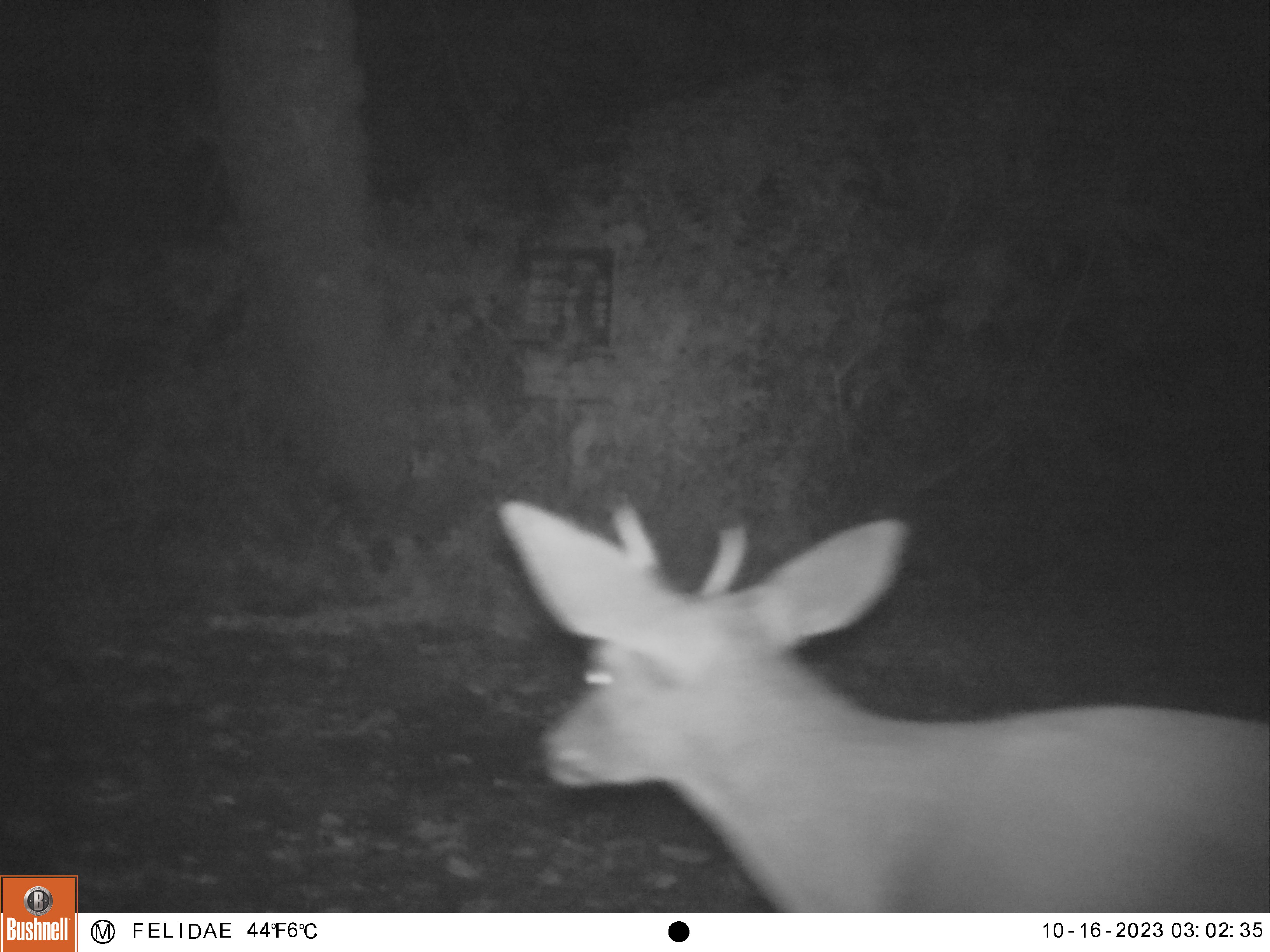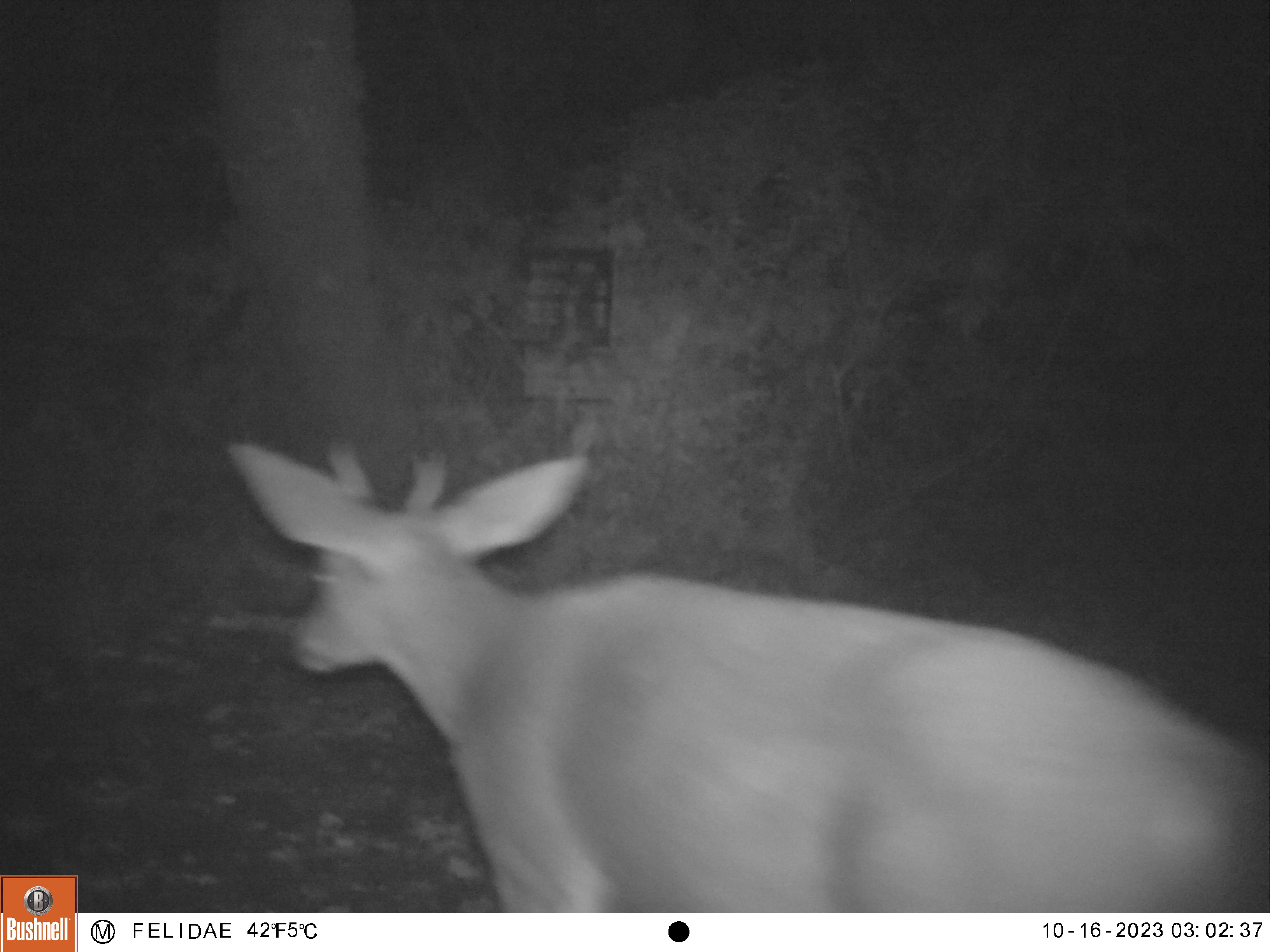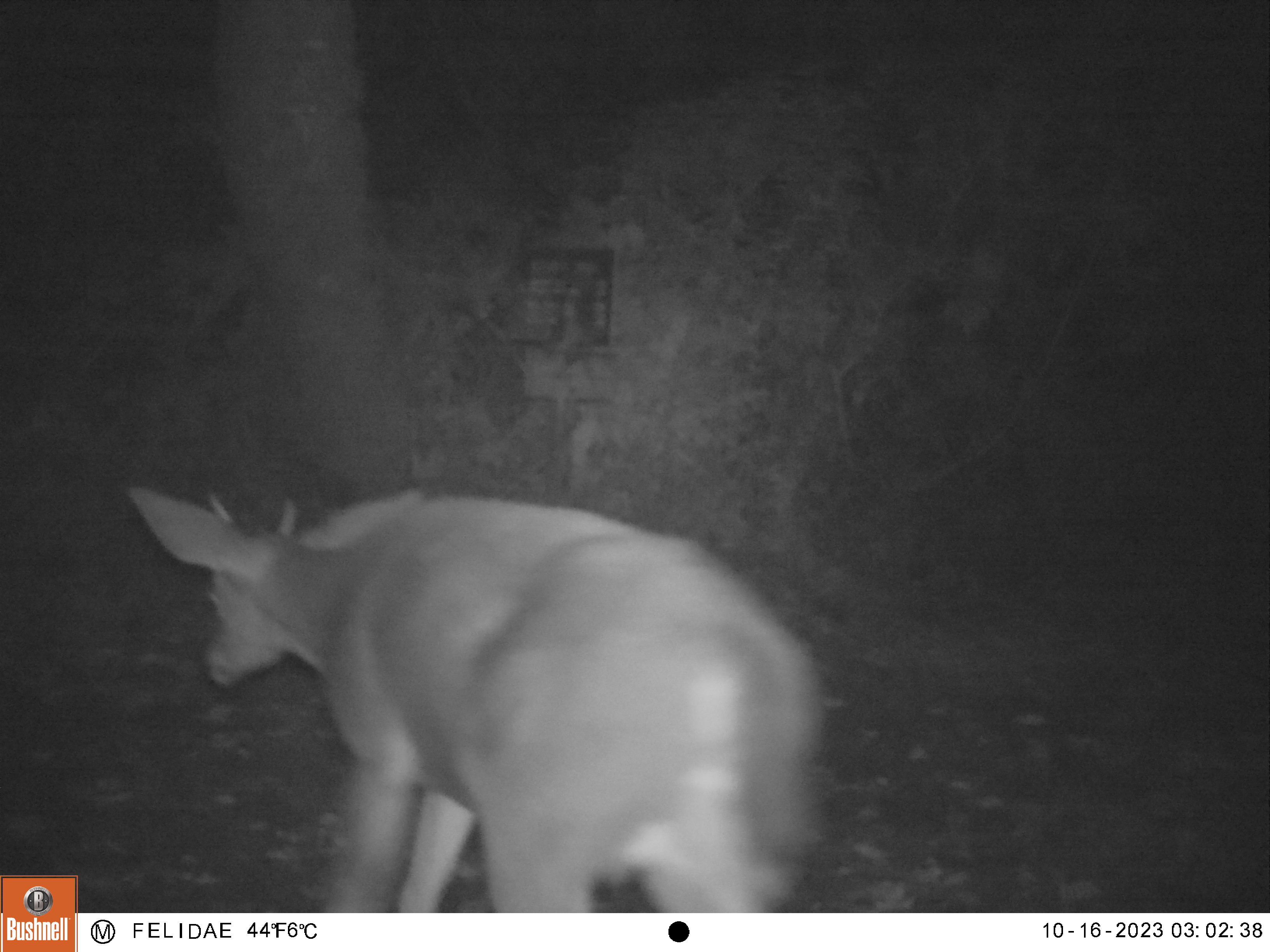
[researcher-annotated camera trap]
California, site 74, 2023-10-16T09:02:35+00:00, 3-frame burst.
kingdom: Animalia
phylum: Chordata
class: Mammalia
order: Artiodactyla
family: Cervidae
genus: Odocoileus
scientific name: Odocoileus hemionus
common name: mule deer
Mule deer (Odocoileus hemionus).